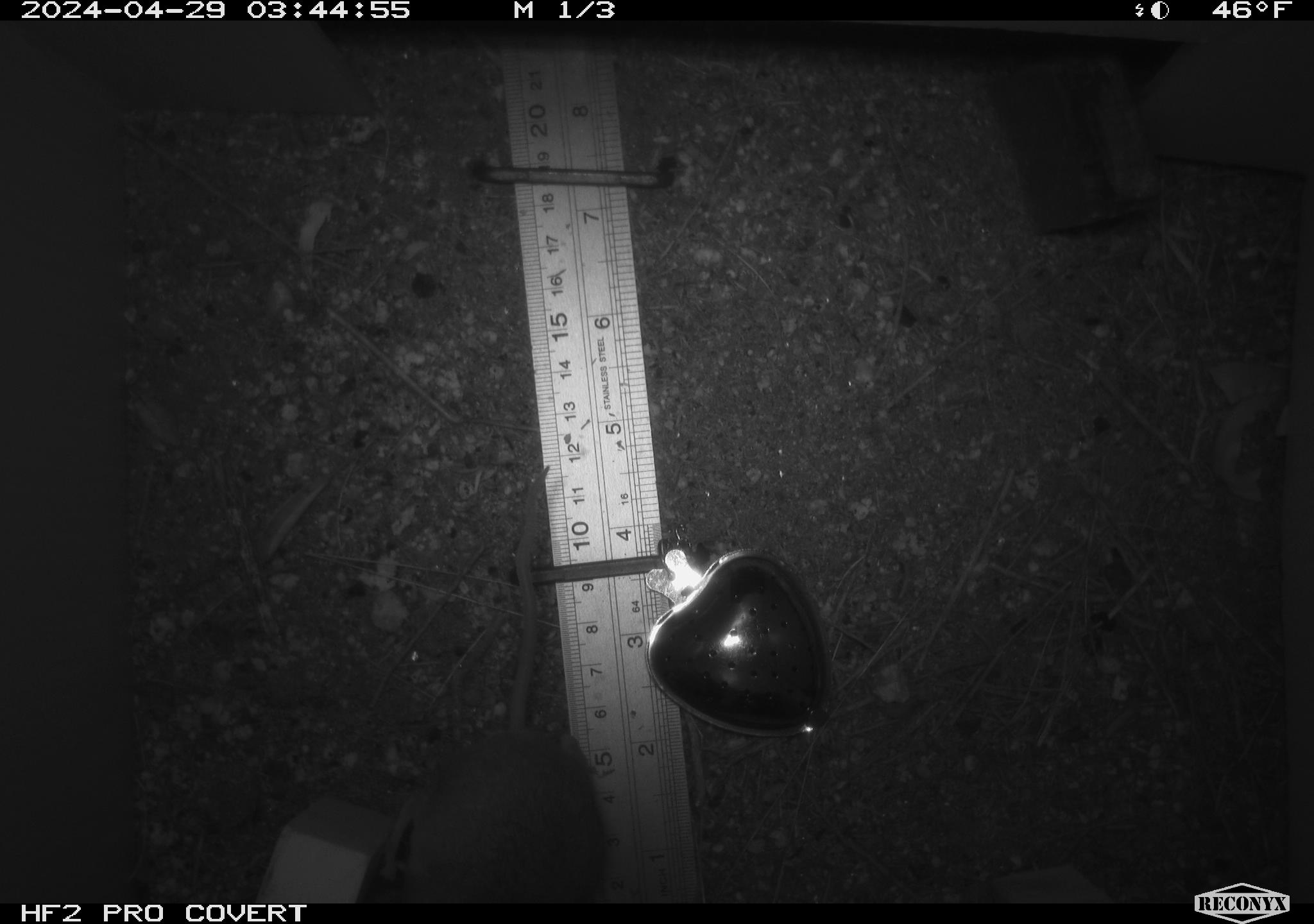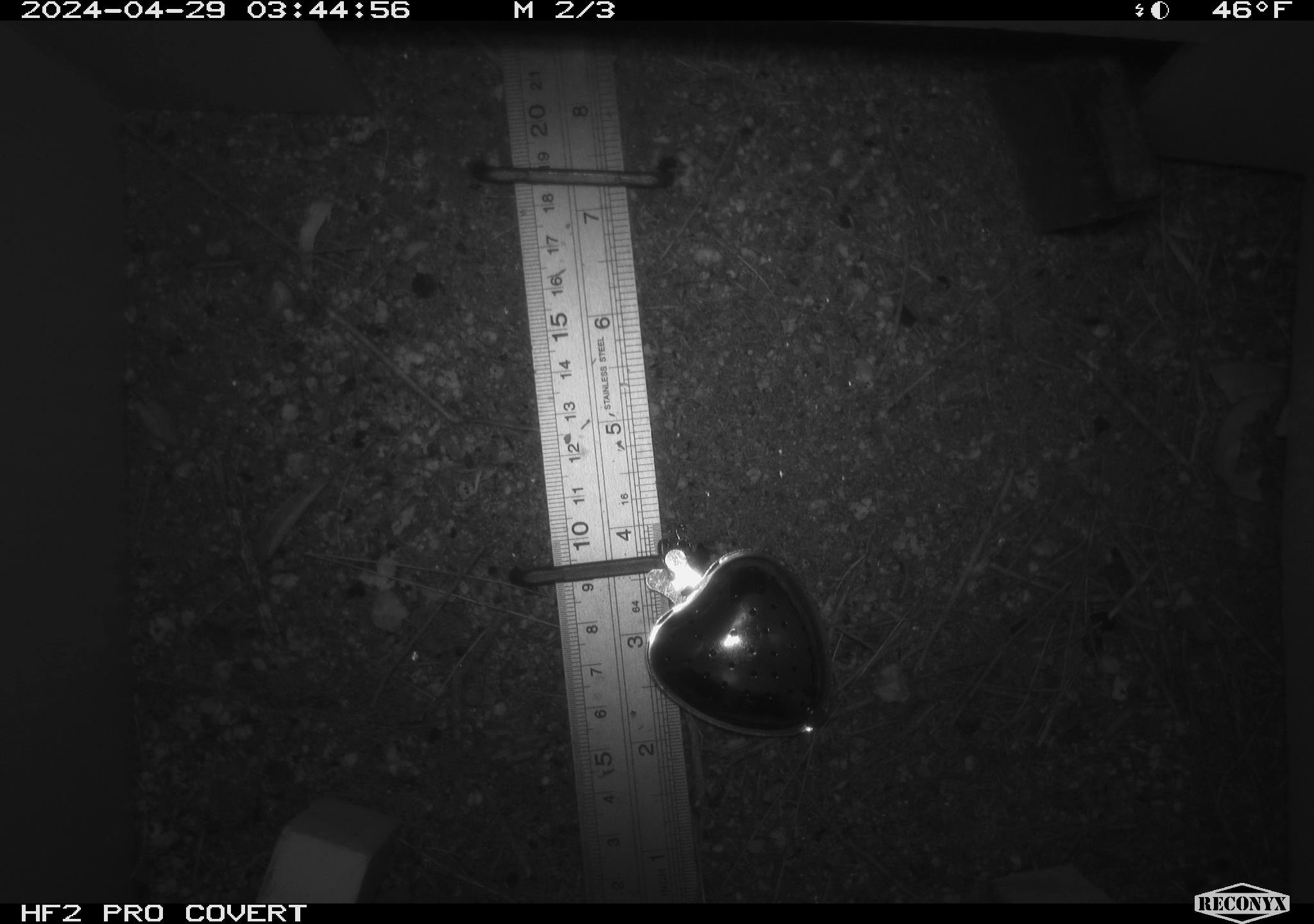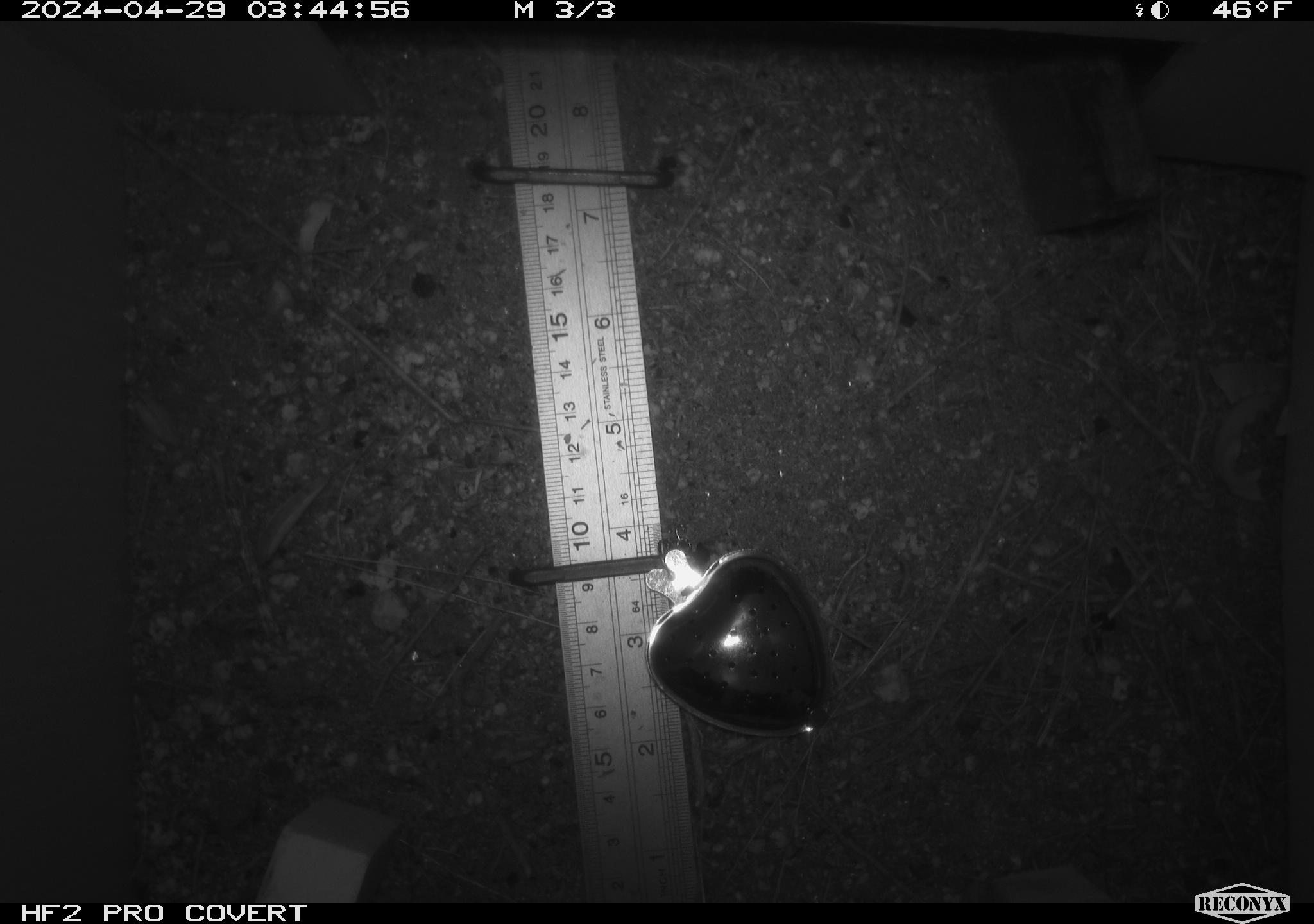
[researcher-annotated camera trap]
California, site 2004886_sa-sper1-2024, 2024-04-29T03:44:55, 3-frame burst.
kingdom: Animalia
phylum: Chordata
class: Mammalia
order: Rodentia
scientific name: Rodentia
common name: mouse species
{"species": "mouse species (Rodentia)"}